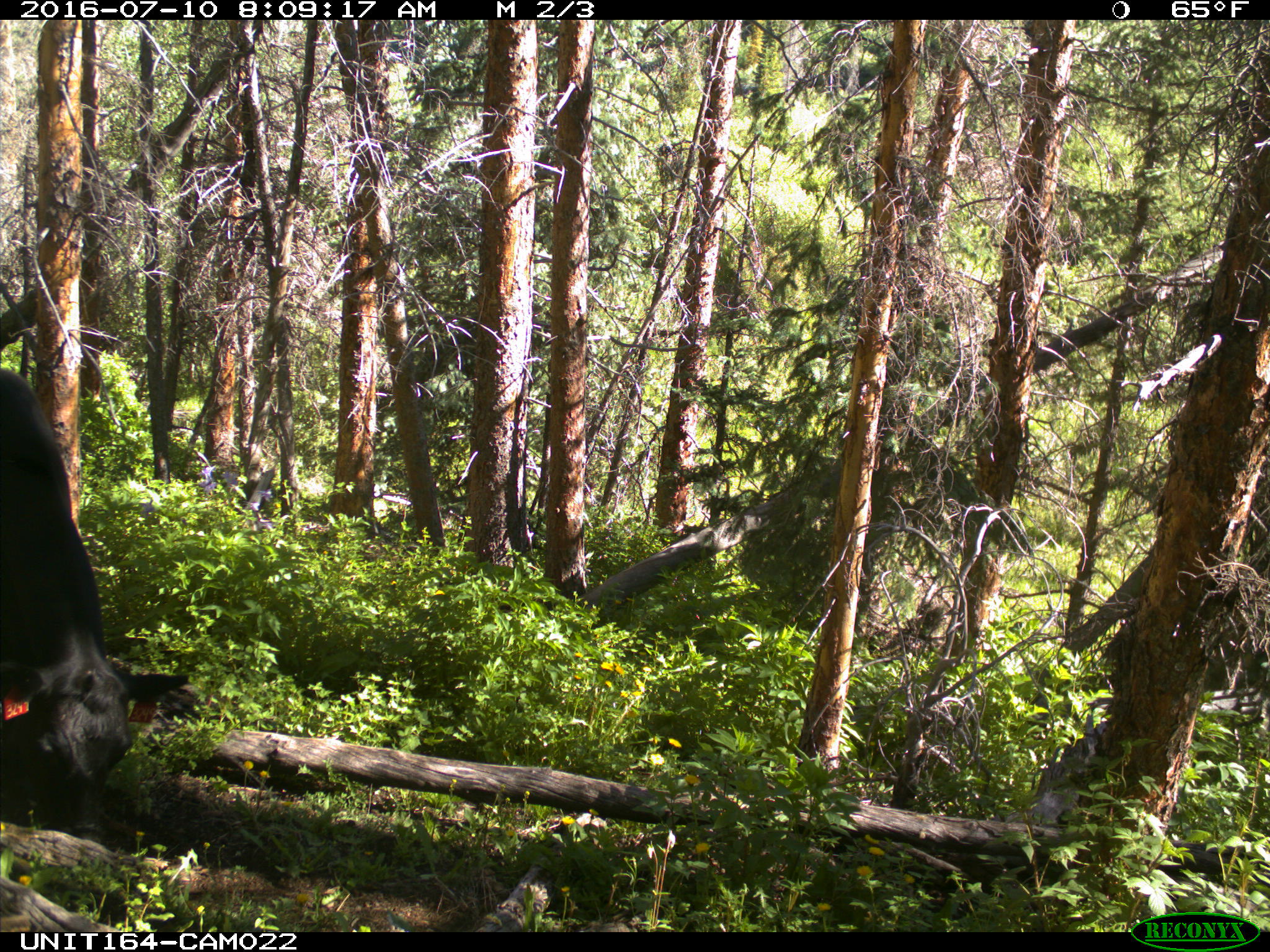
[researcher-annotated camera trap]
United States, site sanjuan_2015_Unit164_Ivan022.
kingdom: Animalia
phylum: Chordata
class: Mammalia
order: Artiodactyla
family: Bovidae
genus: Bos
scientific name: Bos taurus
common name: domestic cow